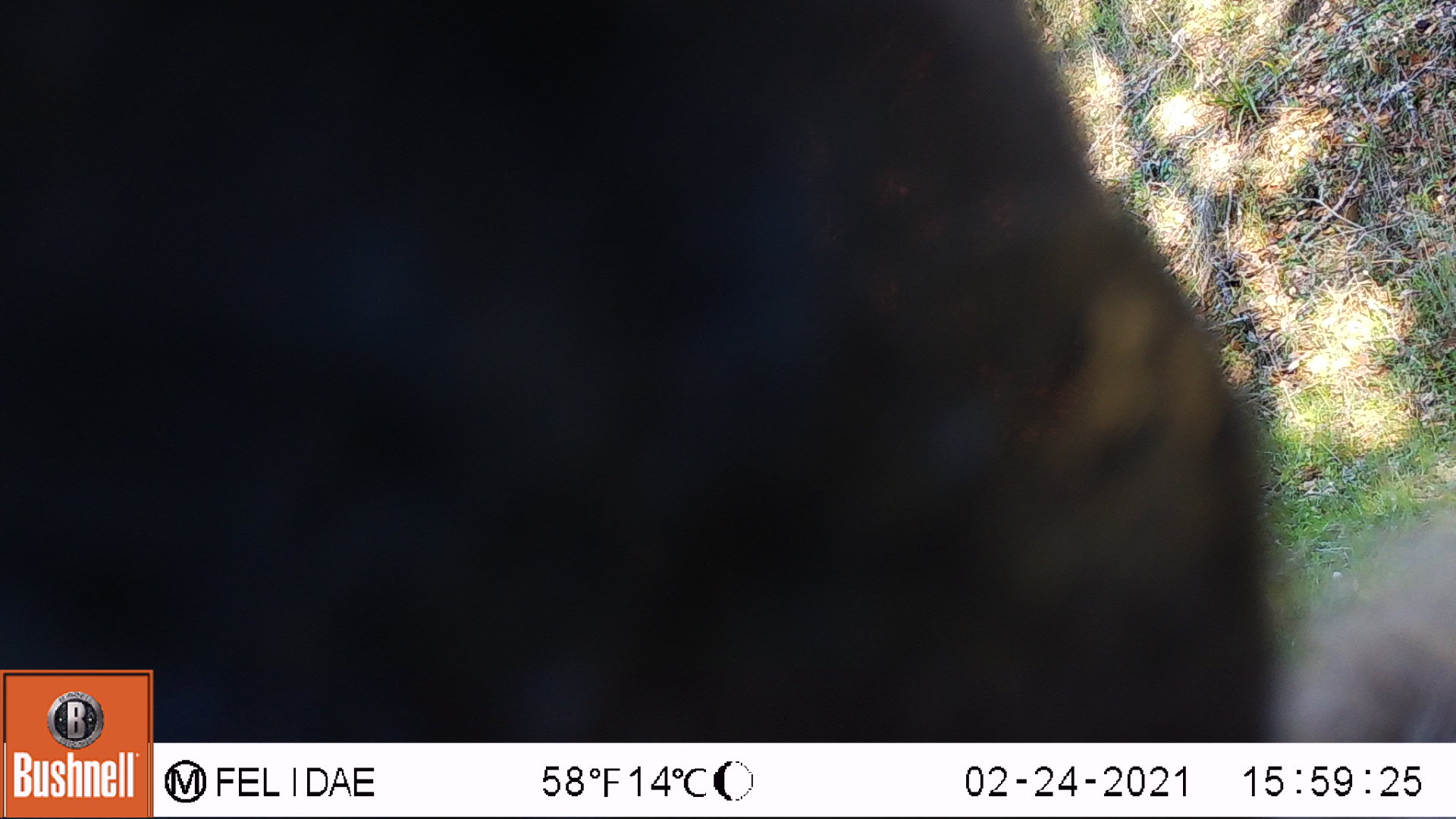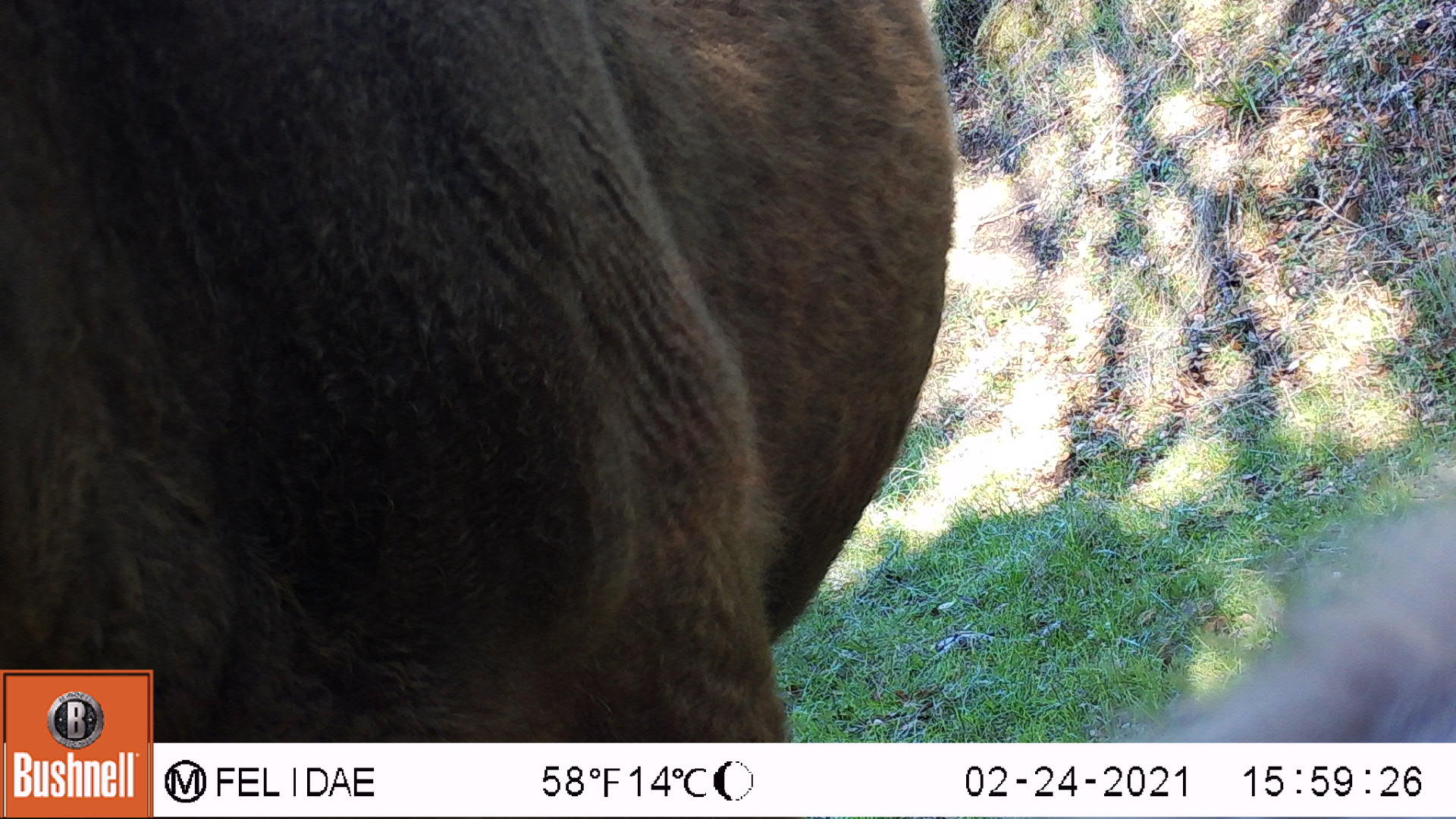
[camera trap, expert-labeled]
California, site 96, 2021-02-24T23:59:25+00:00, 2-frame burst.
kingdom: Animalia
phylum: Chordata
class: Mammalia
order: Artiodactyla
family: Bovidae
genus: Bos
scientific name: Bos taurus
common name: domestic cattle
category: cattle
Cattle (domestic cattle) (Bos taurus).